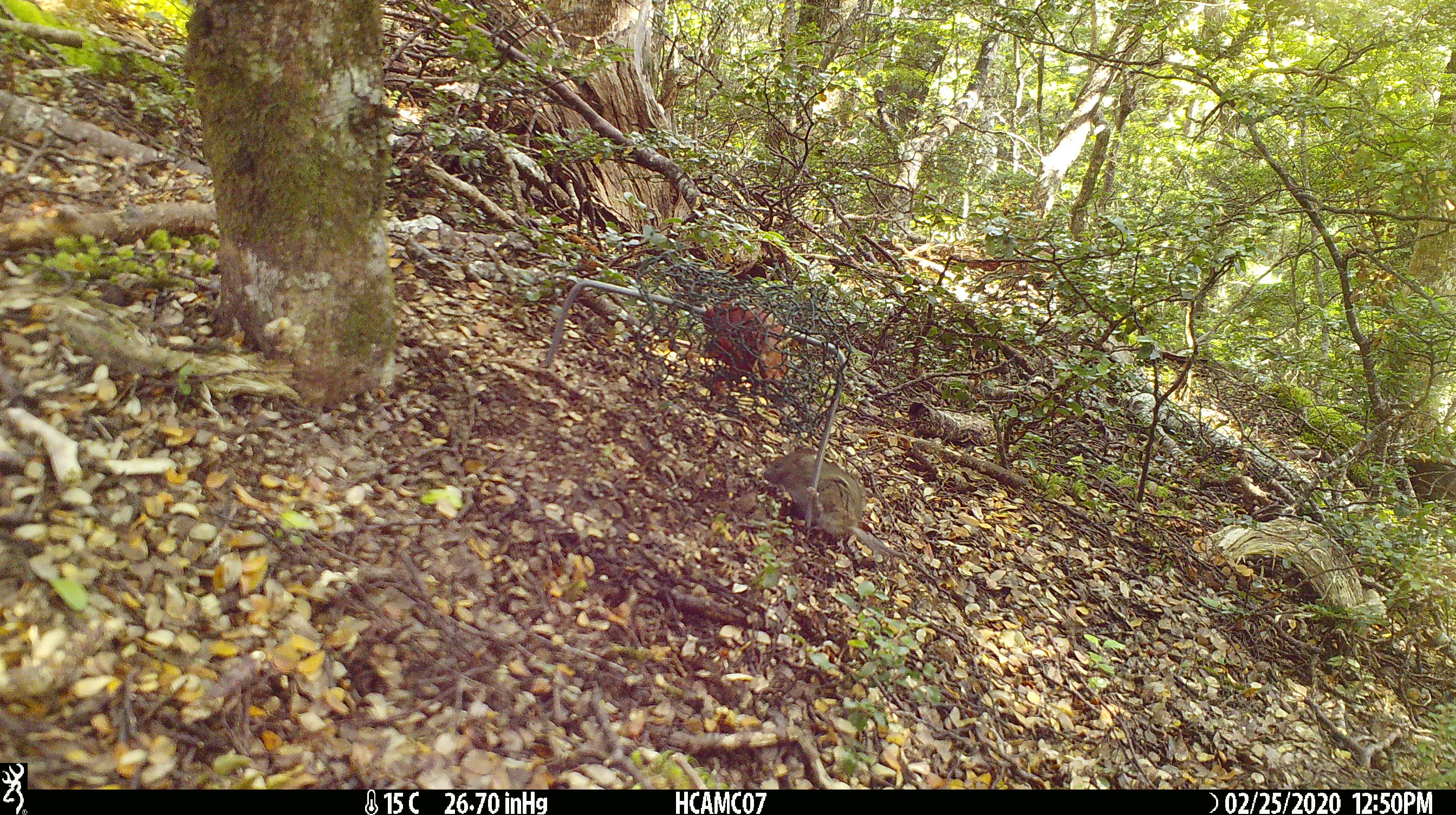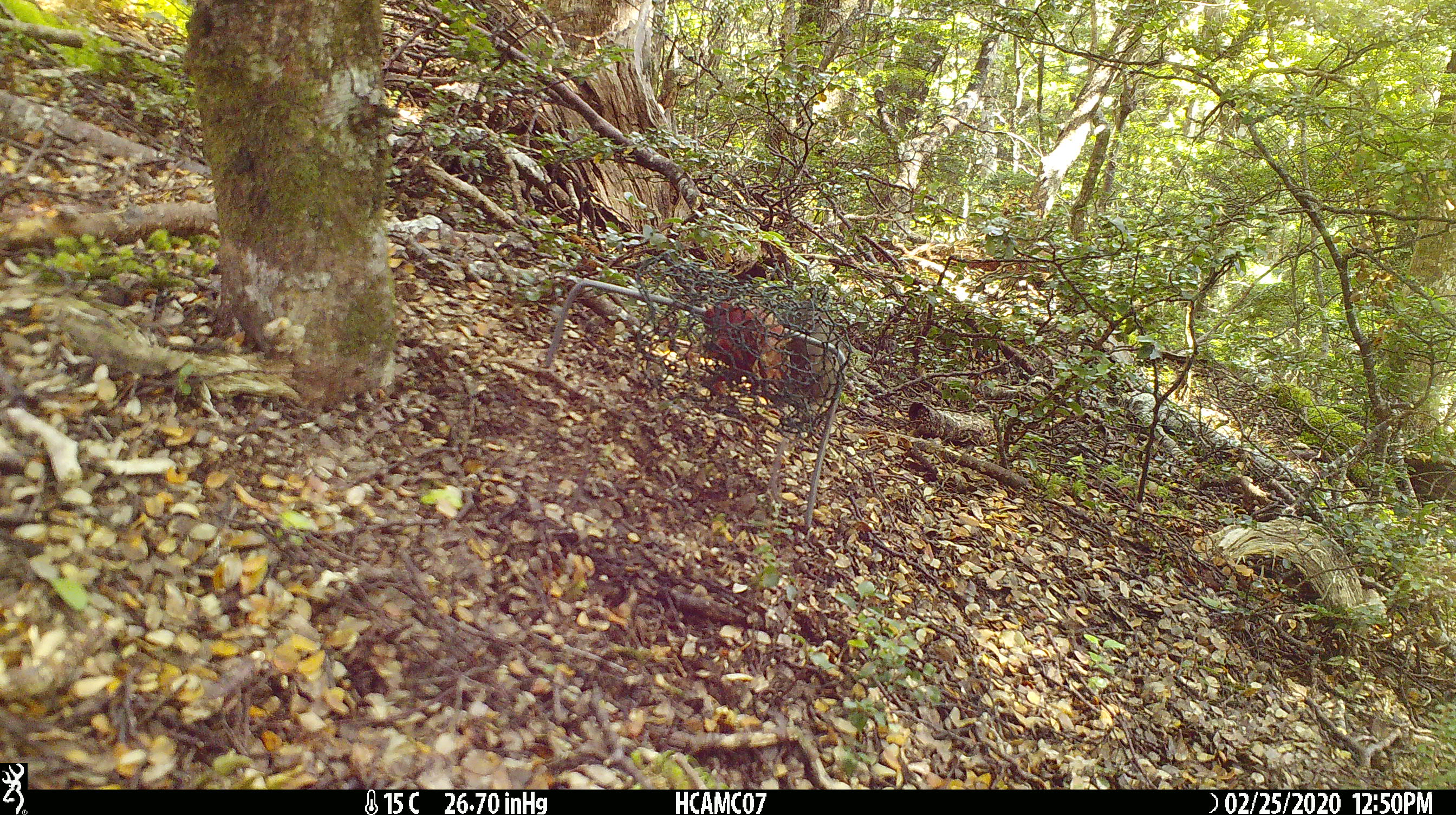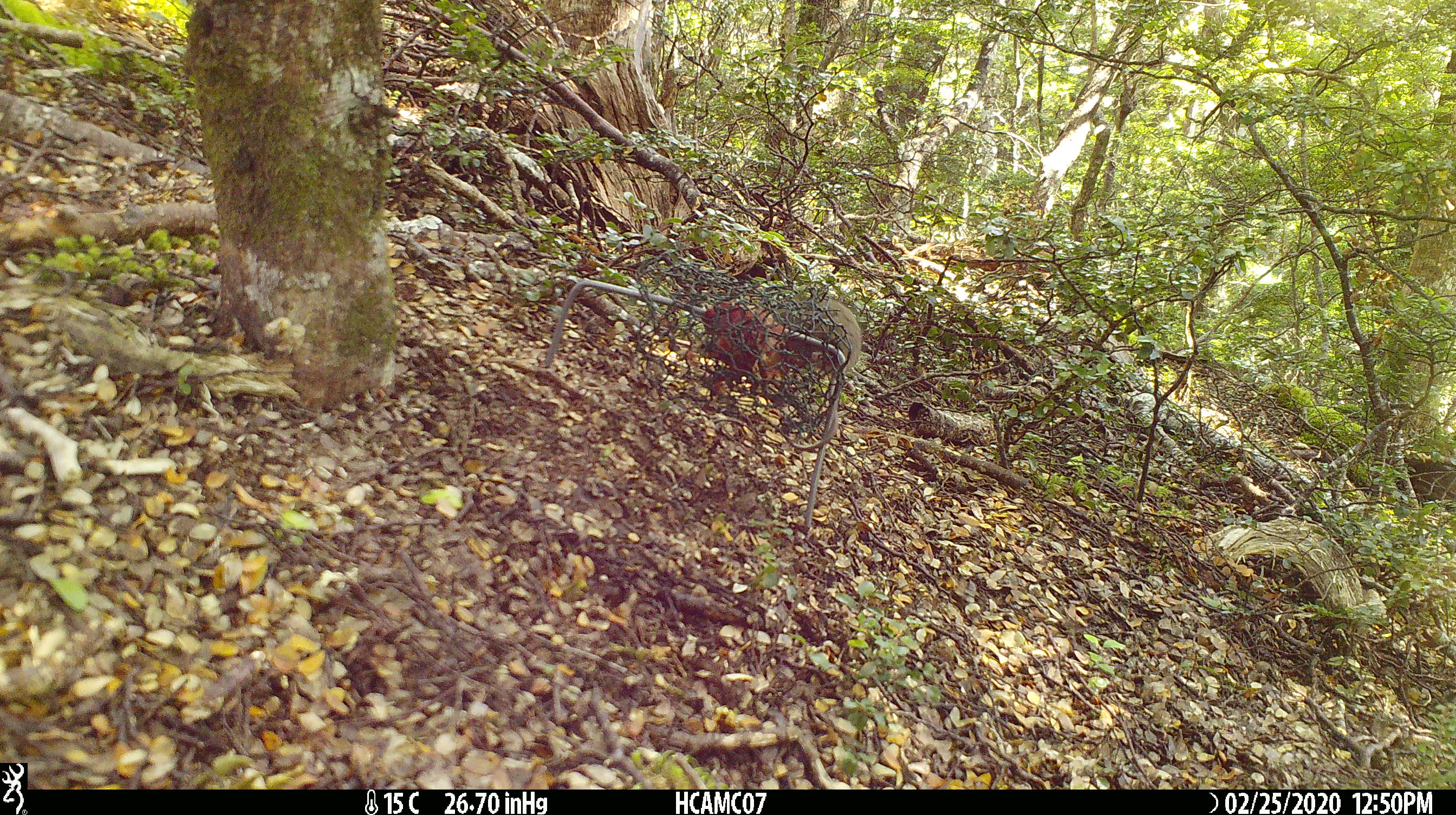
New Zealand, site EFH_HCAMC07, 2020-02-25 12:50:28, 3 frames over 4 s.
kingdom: Animalia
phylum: Chordata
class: Mammalia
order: Rodentia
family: Muridae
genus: Mus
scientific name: Mus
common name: mouse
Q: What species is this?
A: Mouse (Mus).